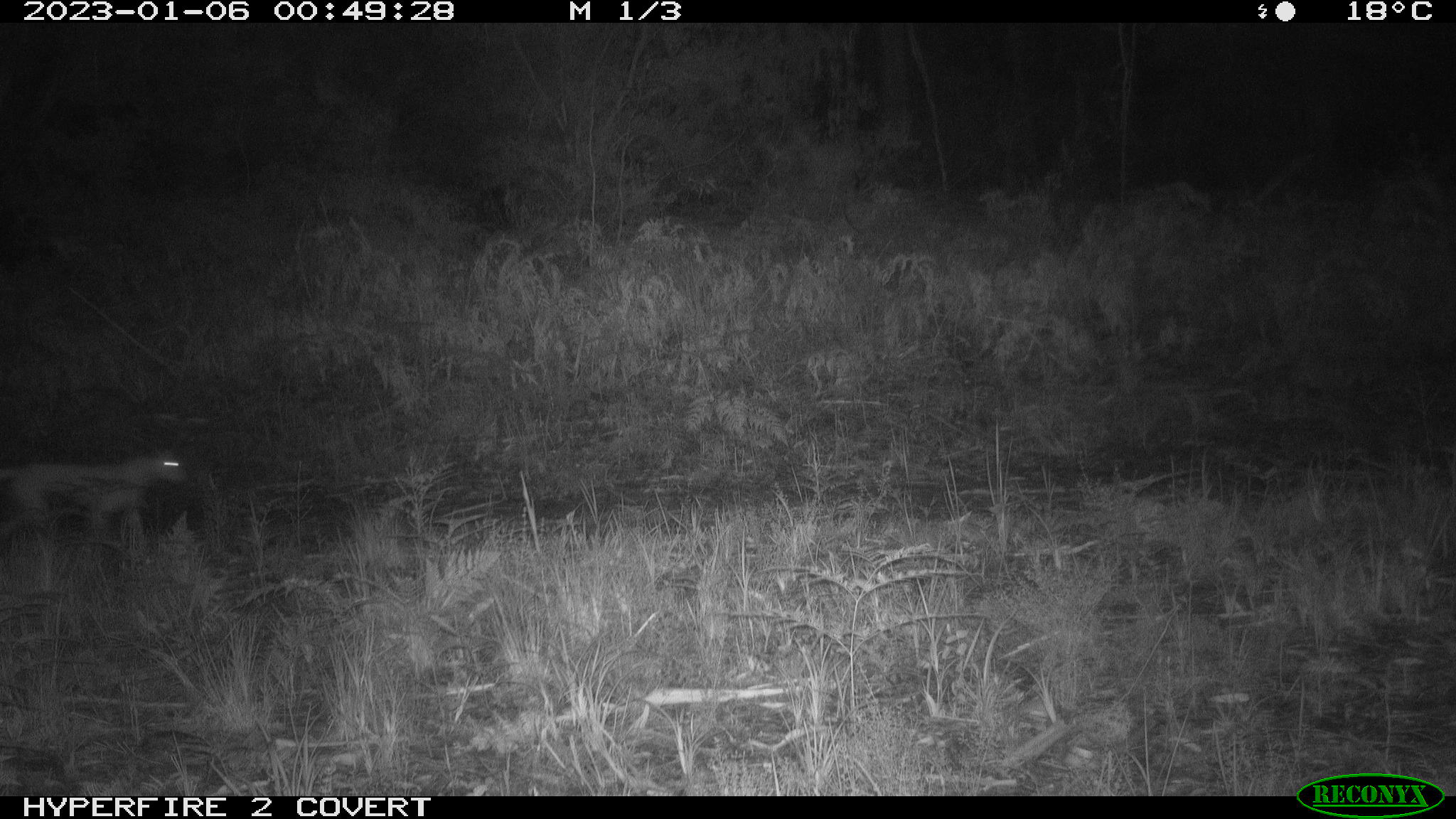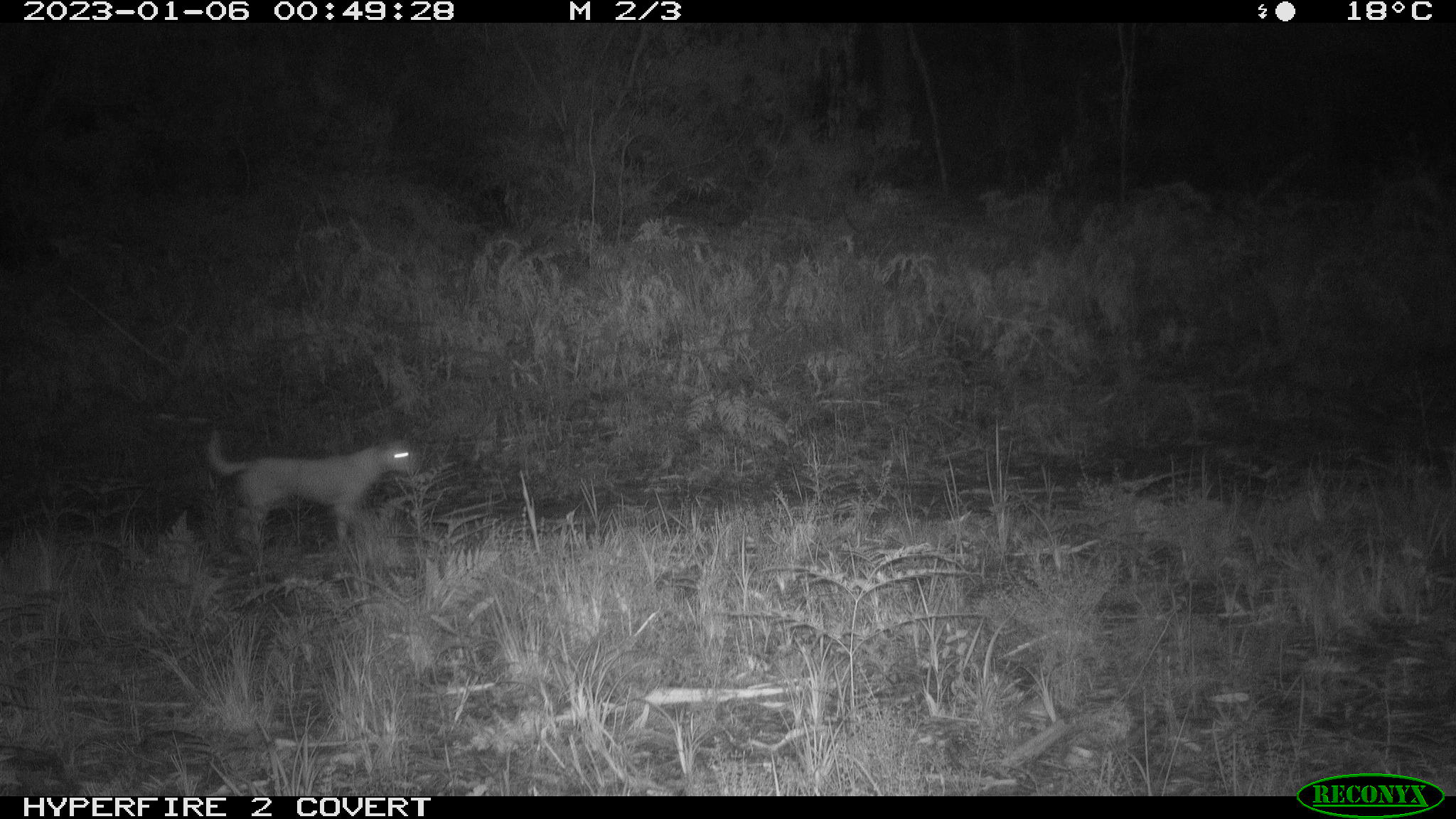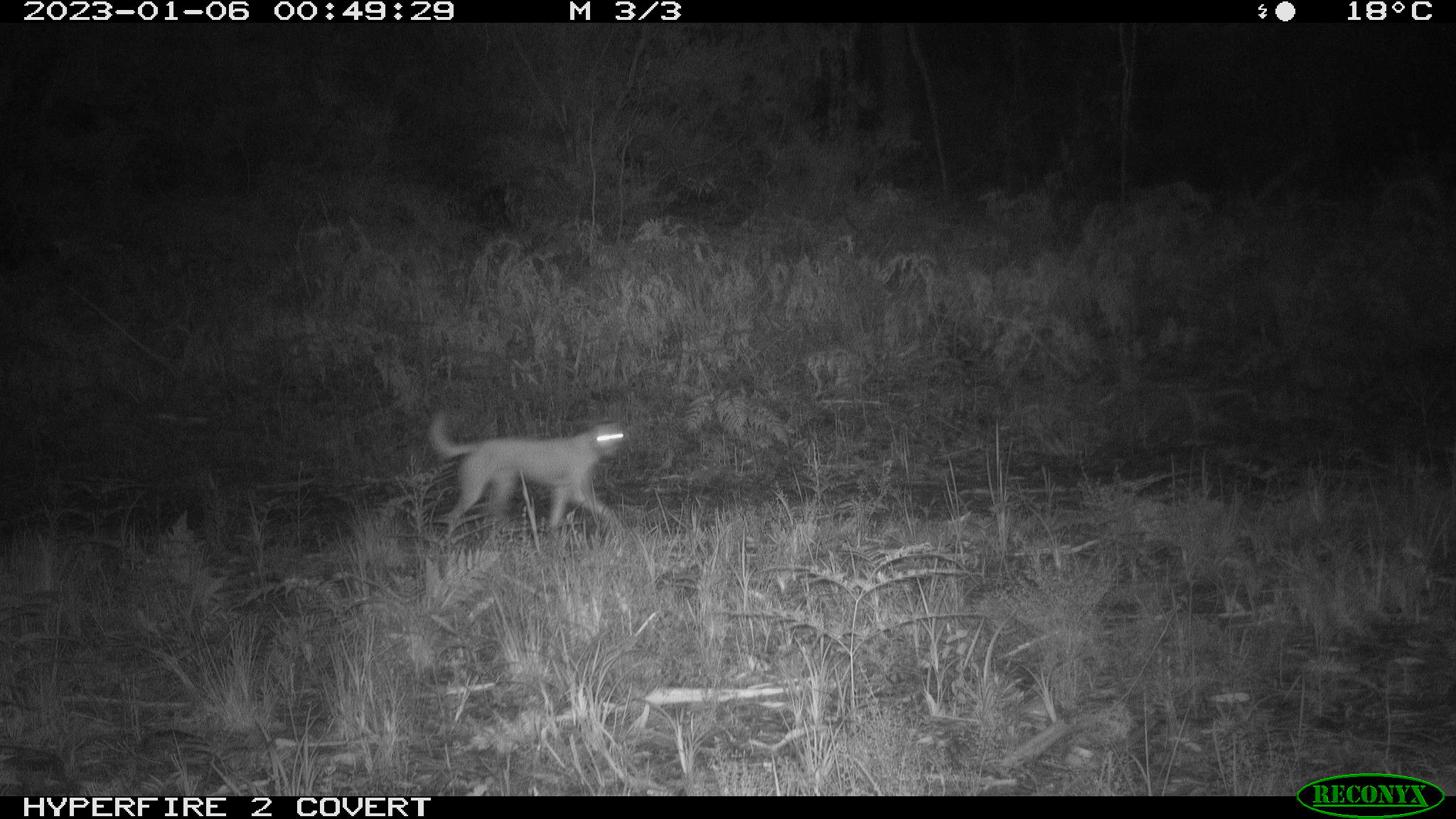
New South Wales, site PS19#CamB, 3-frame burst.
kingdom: Animalia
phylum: Chordata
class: Mammalia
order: Carnivora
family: Canidae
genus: Canis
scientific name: Canis familiaris dingo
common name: dingo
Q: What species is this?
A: Dingo (Canis familiaris dingo).